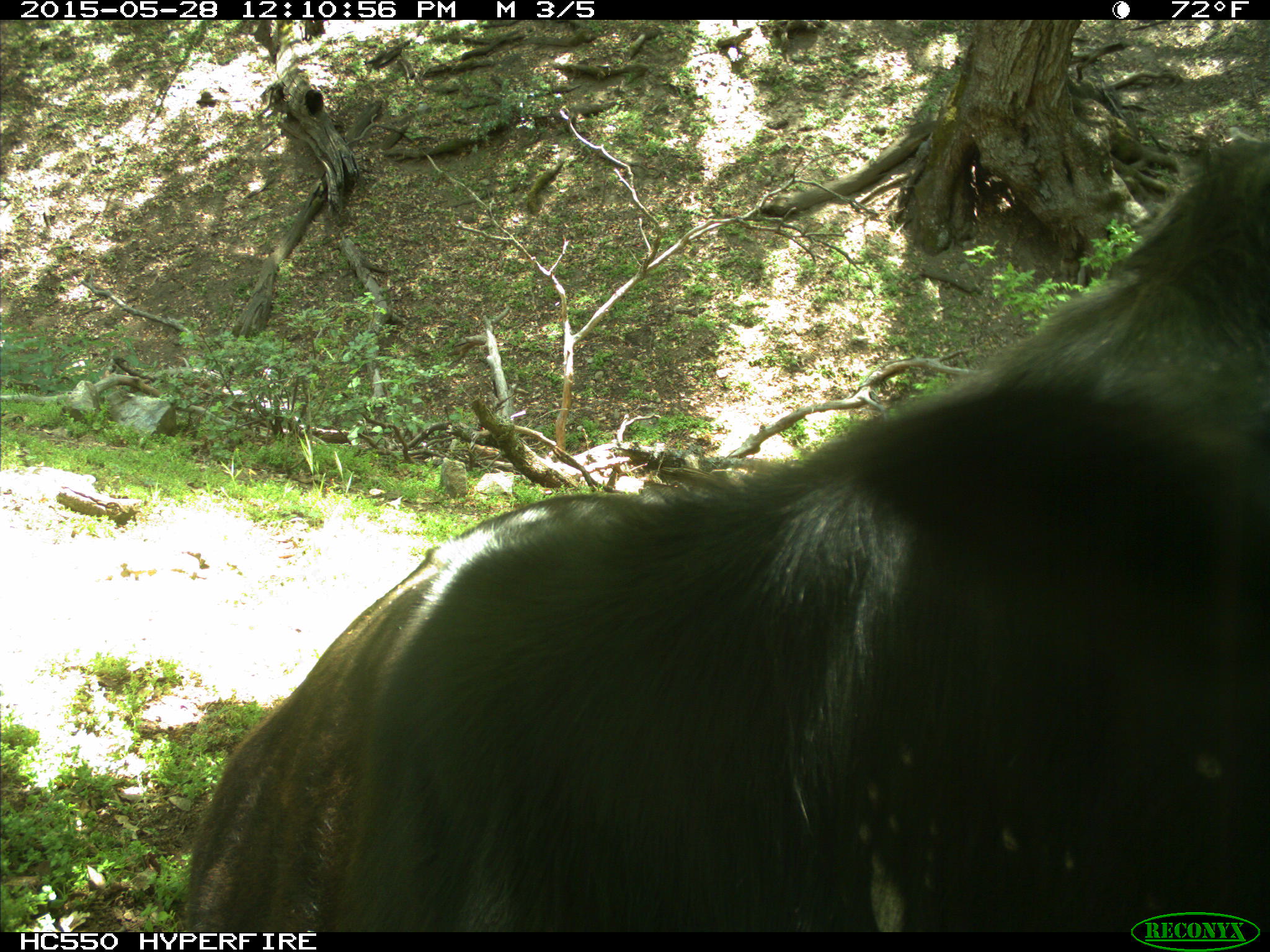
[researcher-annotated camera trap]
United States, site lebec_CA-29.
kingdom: Animalia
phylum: Chordata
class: Mammalia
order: Artiodactyla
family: Bovidae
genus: Bos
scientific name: Bos taurus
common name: domestic cow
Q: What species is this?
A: Bos taurus (domestic cow).